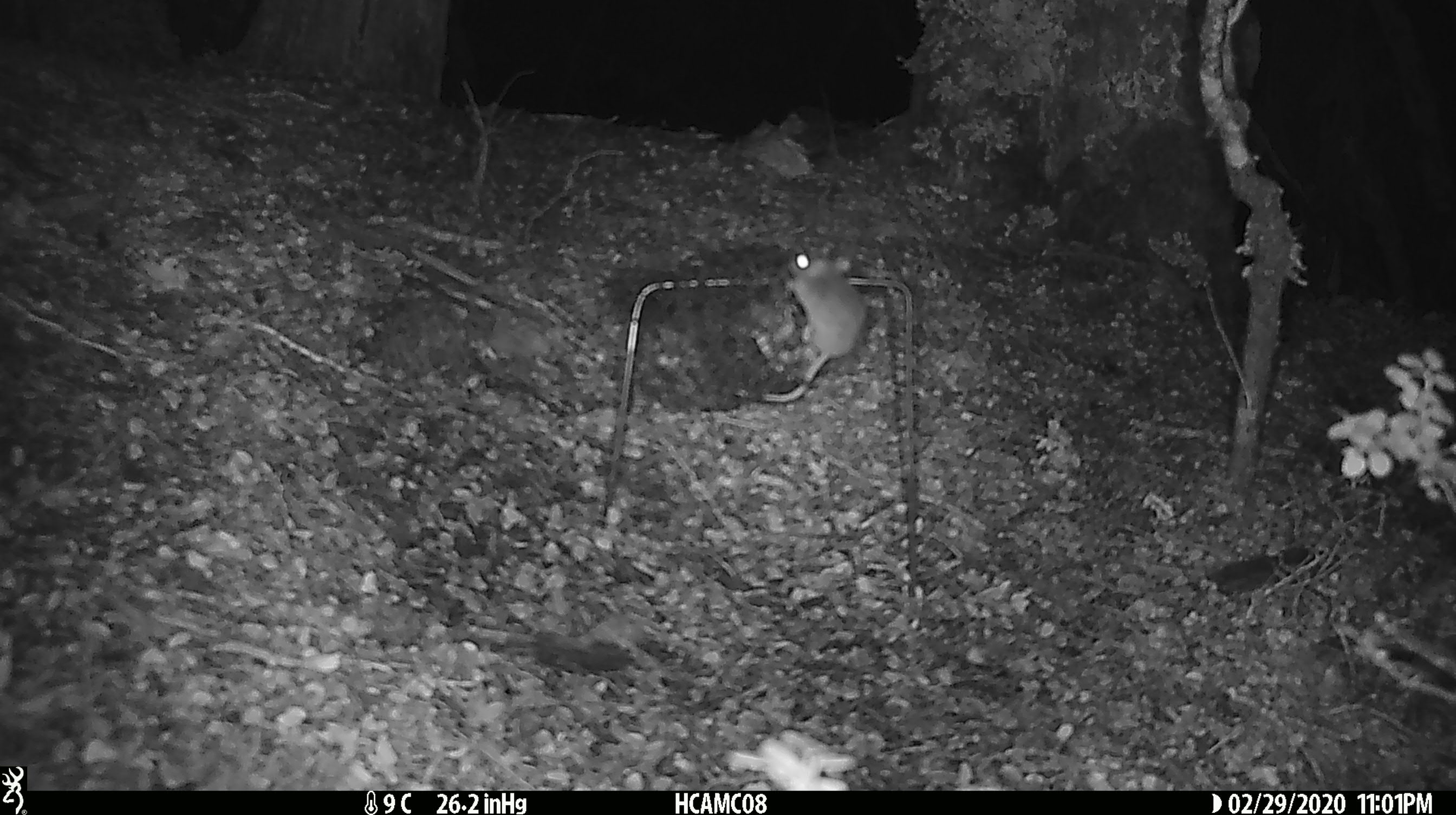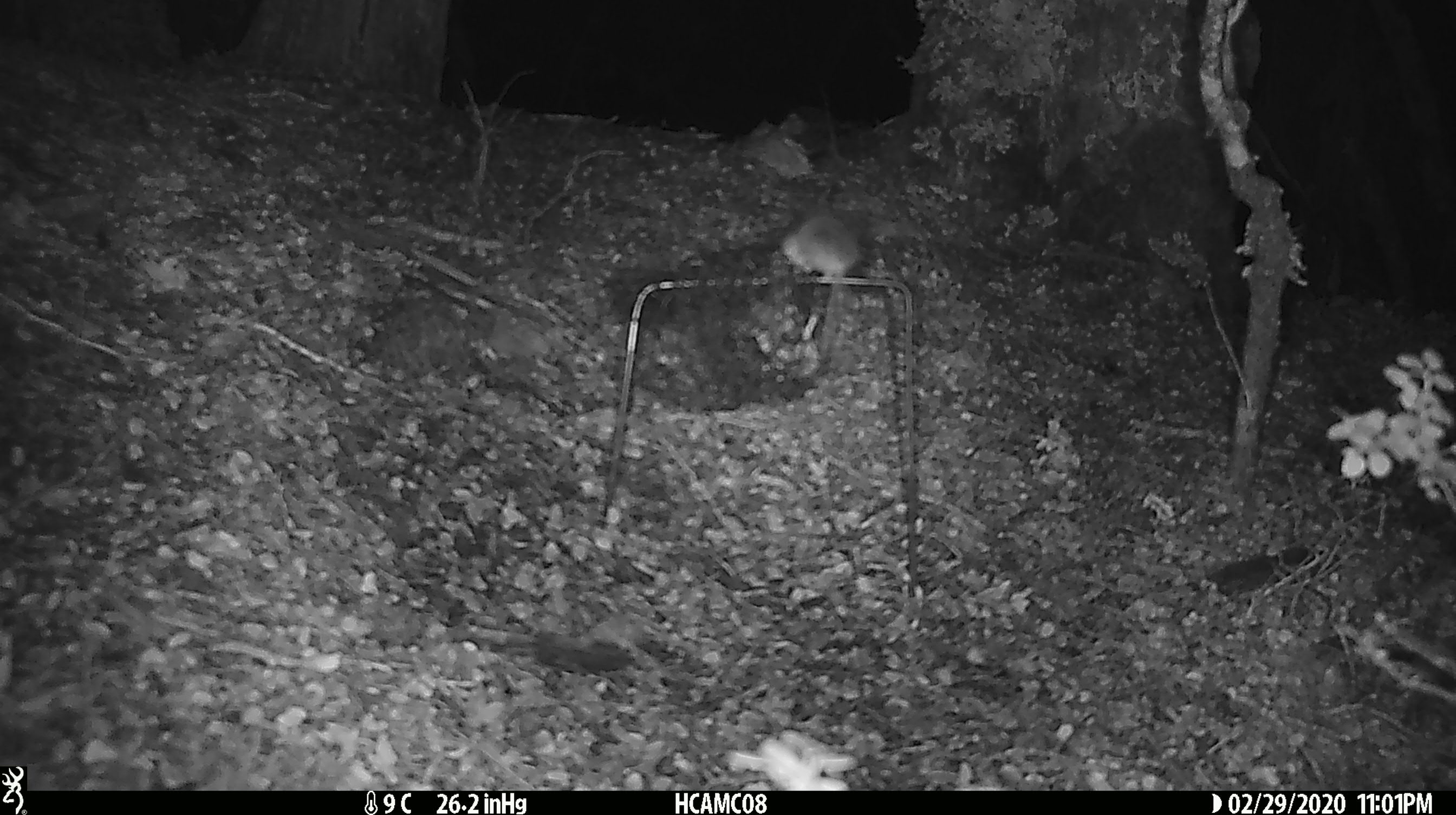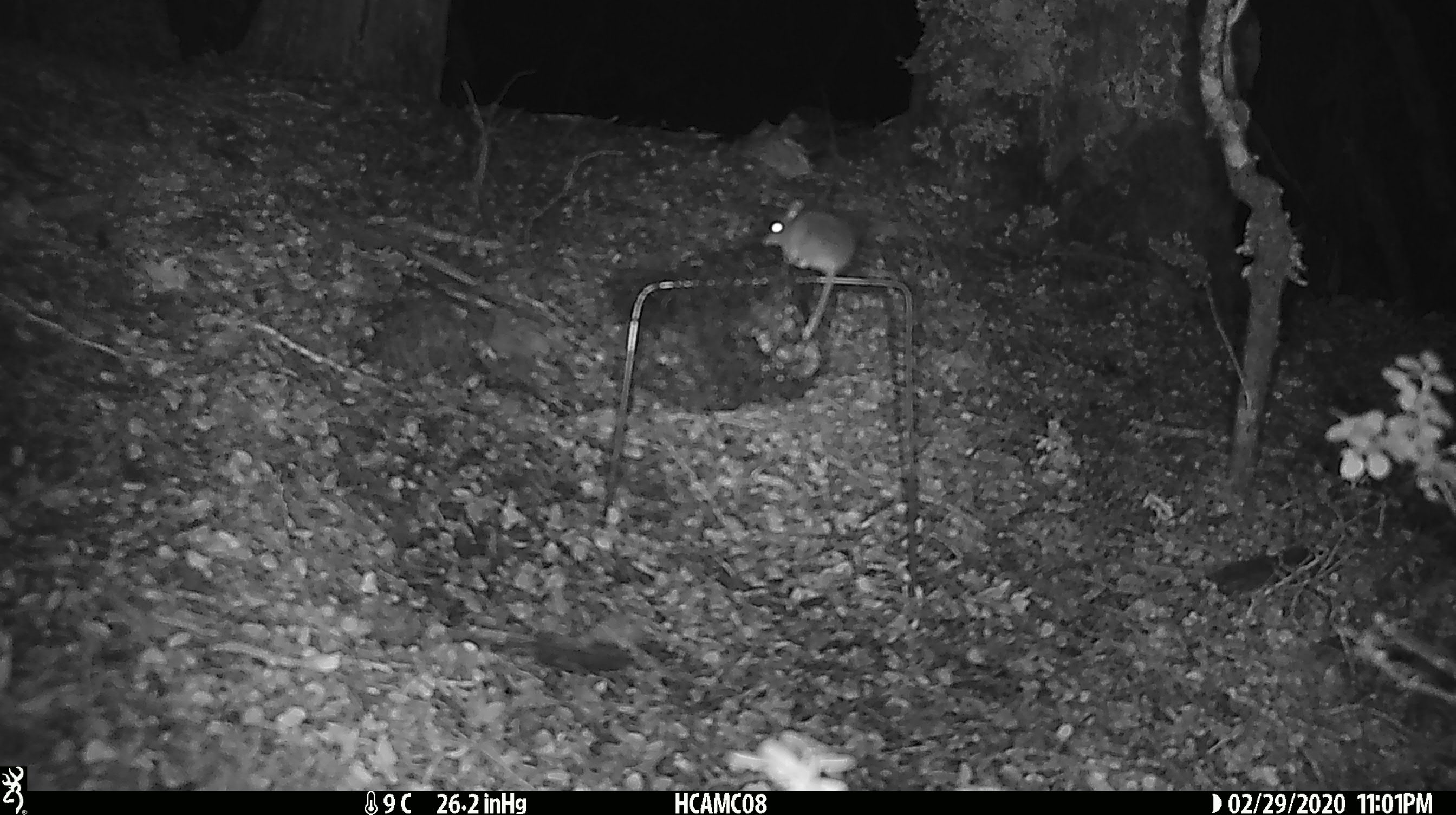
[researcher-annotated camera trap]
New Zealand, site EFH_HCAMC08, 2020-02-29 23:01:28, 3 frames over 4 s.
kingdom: Animalia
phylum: Chordata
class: Mammalia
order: Rodentia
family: Muridae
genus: Mus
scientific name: Mus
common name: mouse